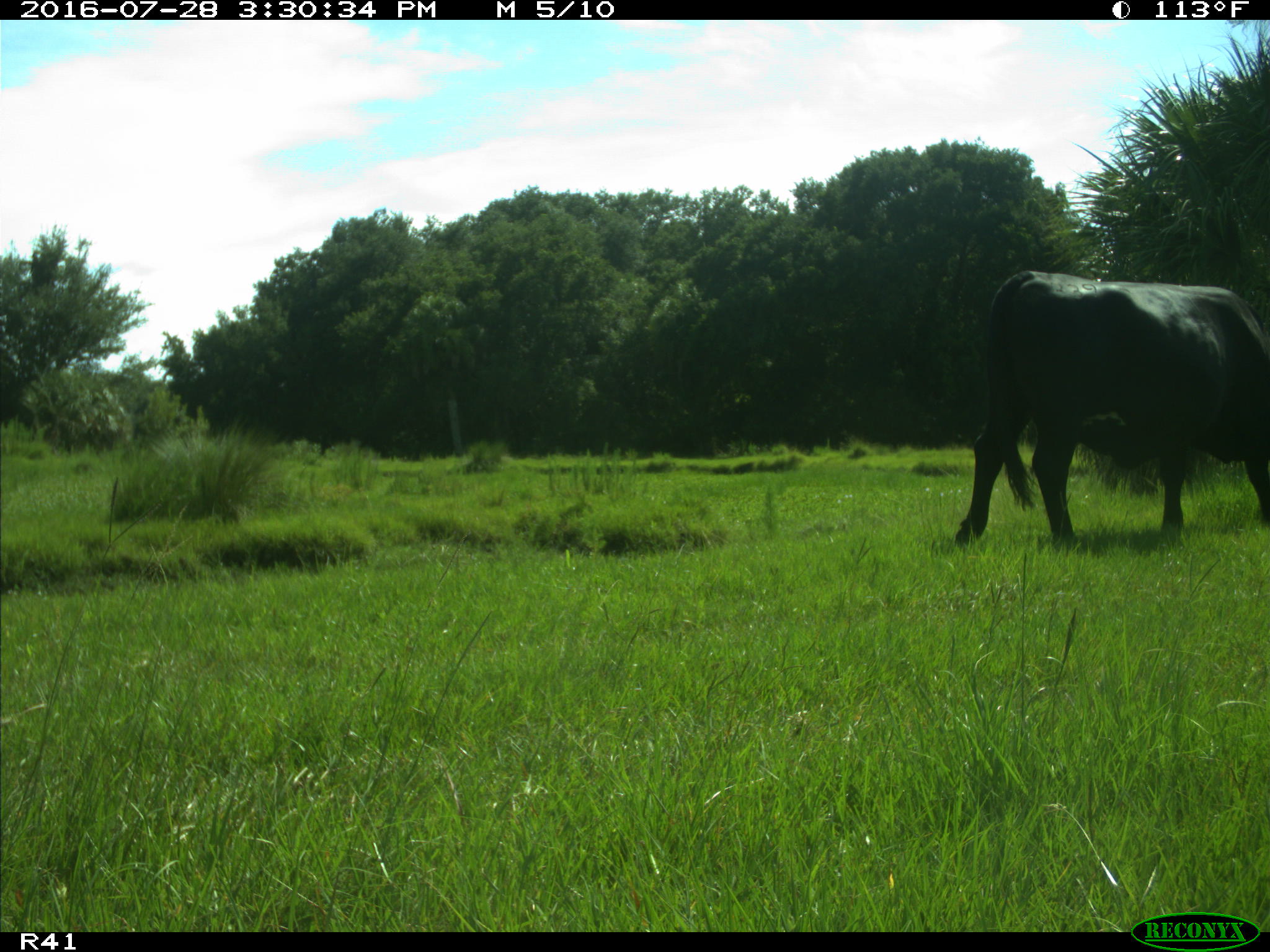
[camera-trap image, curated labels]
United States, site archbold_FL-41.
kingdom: Animalia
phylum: Chordata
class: Mammalia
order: Artiodactyla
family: Bovidae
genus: Bos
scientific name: Bos taurus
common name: domestic cow